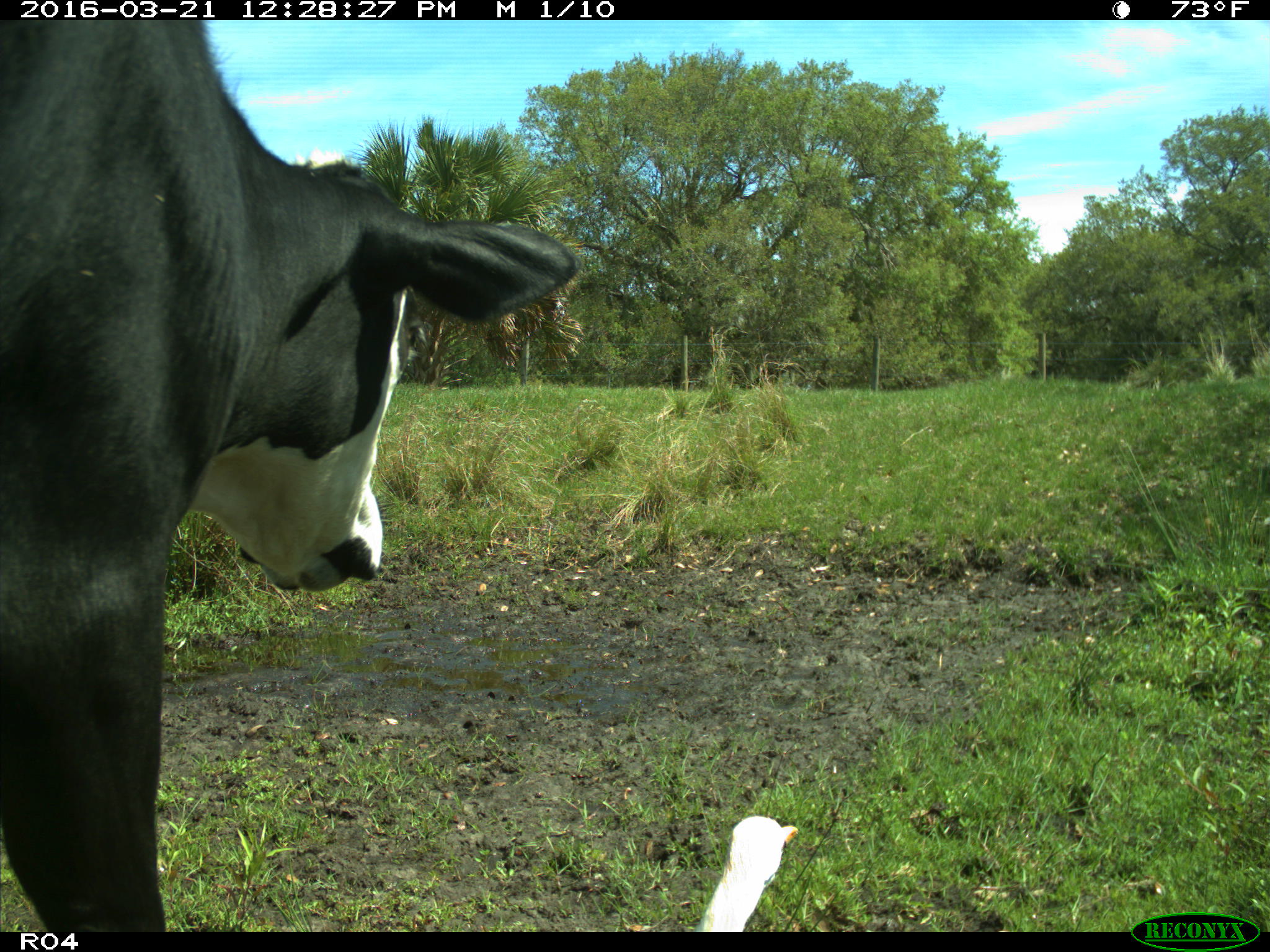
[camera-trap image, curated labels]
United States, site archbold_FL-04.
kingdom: Animalia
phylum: Chordata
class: Mammalia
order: Artiodactyla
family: Bovidae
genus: Bos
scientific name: Bos taurus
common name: domestic cow